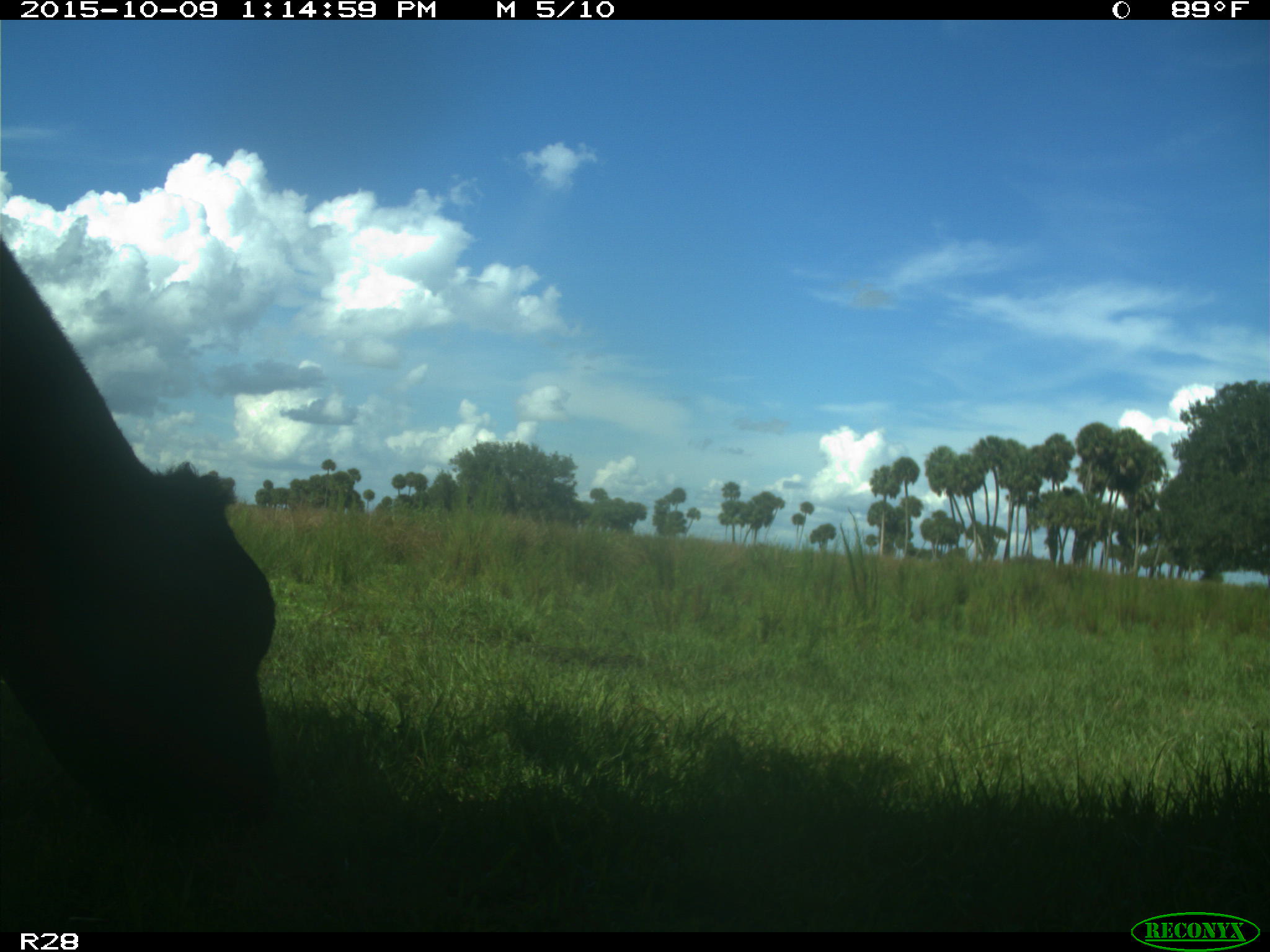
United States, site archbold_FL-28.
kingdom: Animalia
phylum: Chordata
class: Mammalia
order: Artiodactyla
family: Bovidae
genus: Bos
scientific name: Bos taurus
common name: domestic cow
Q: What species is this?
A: Bos taurus (domestic cow).